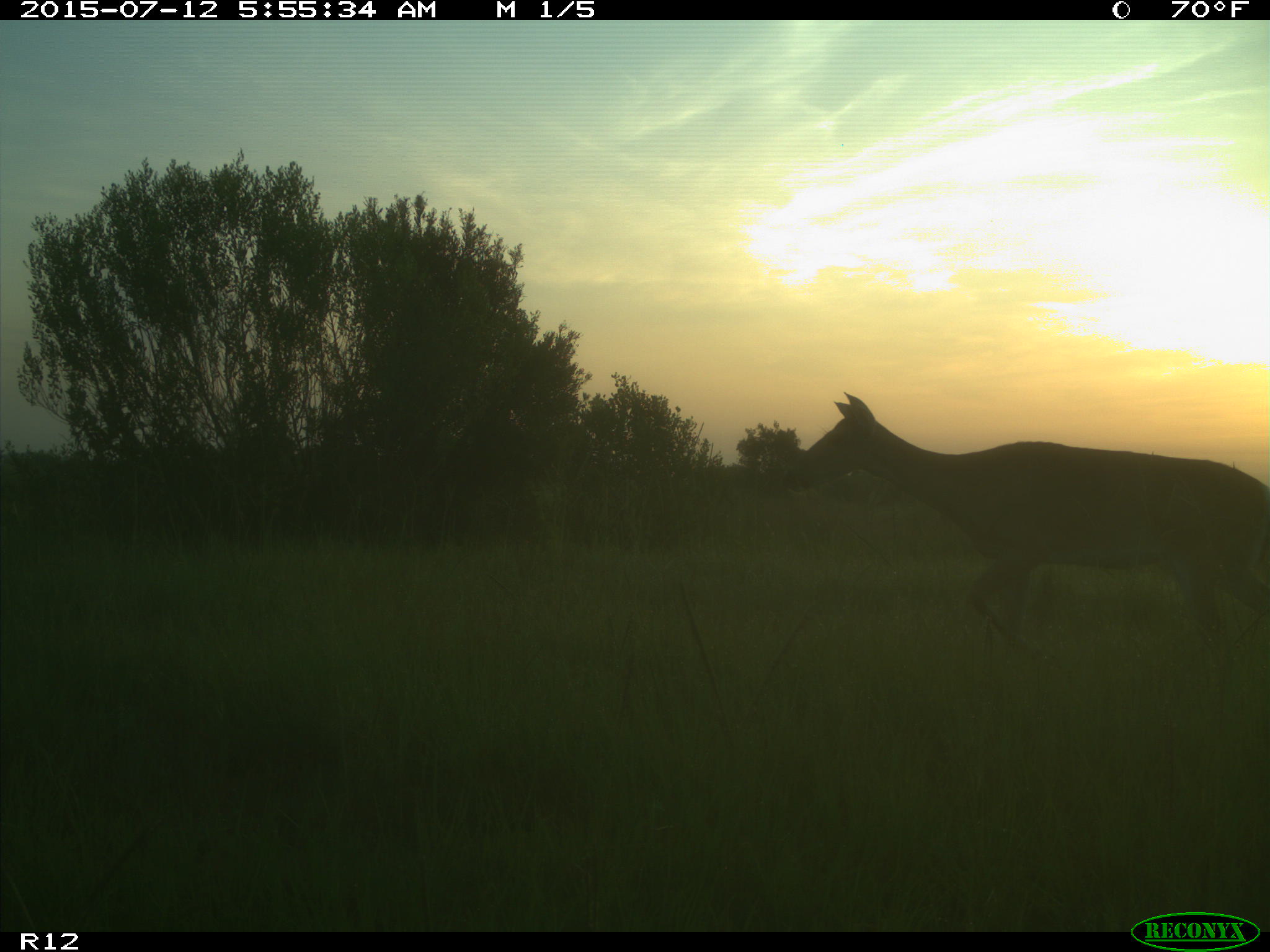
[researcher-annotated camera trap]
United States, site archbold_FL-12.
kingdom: Animalia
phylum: Chordata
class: Mammalia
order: Artiodactyla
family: Cervidae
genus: Odocoileus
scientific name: Odocoileus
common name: deer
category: unidentified deer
Unidentified deer (deer) (Odocoileus).